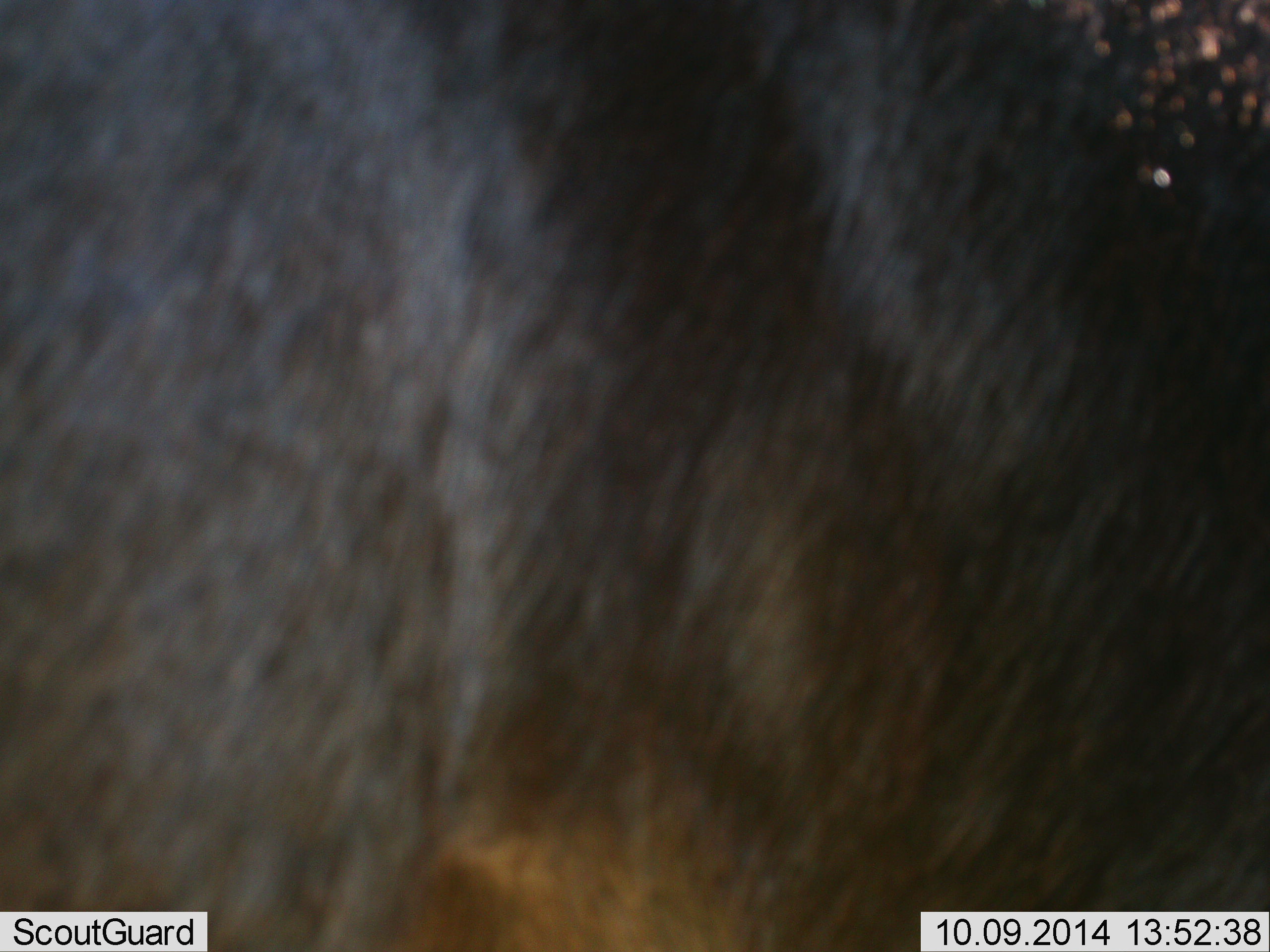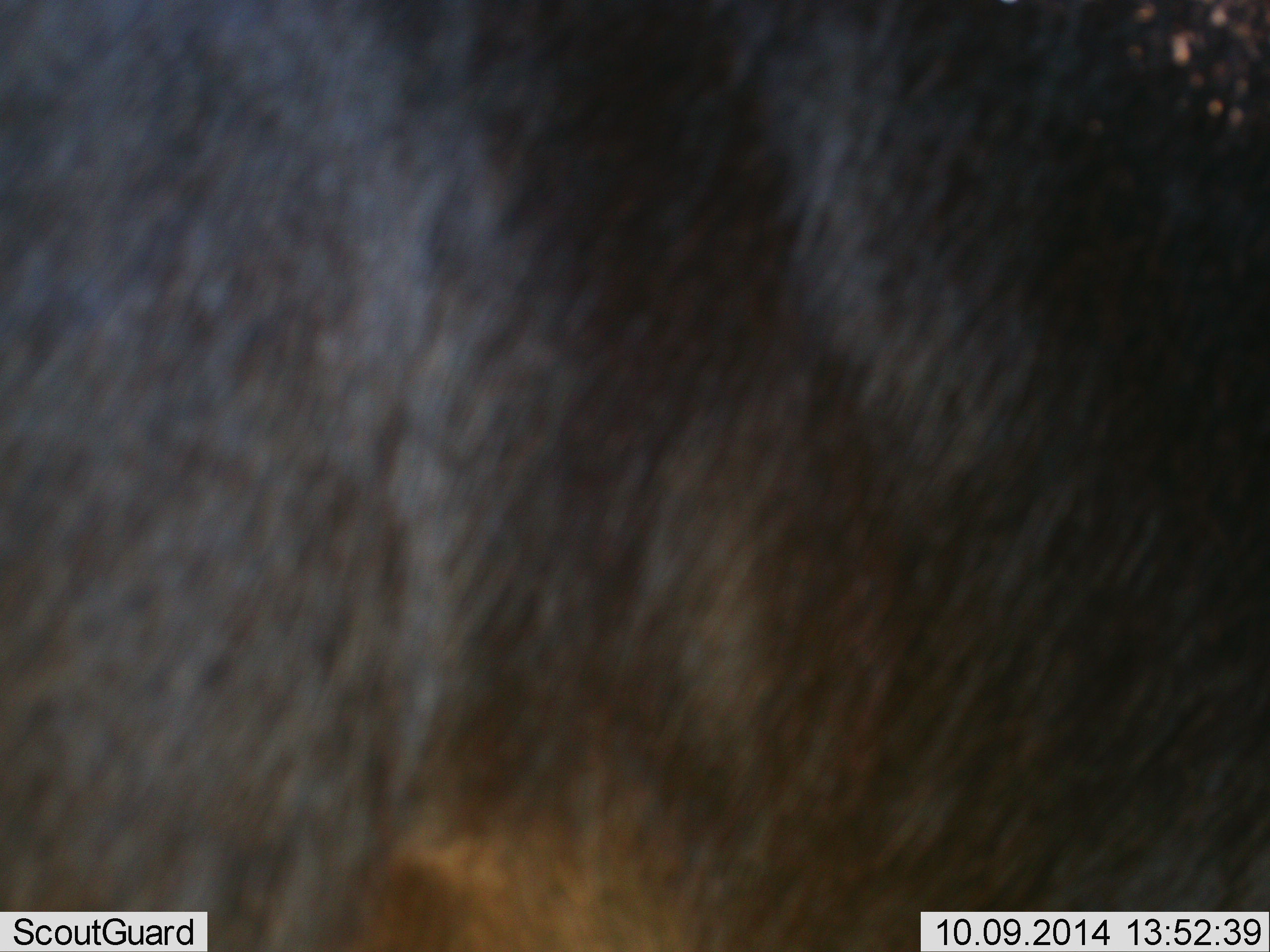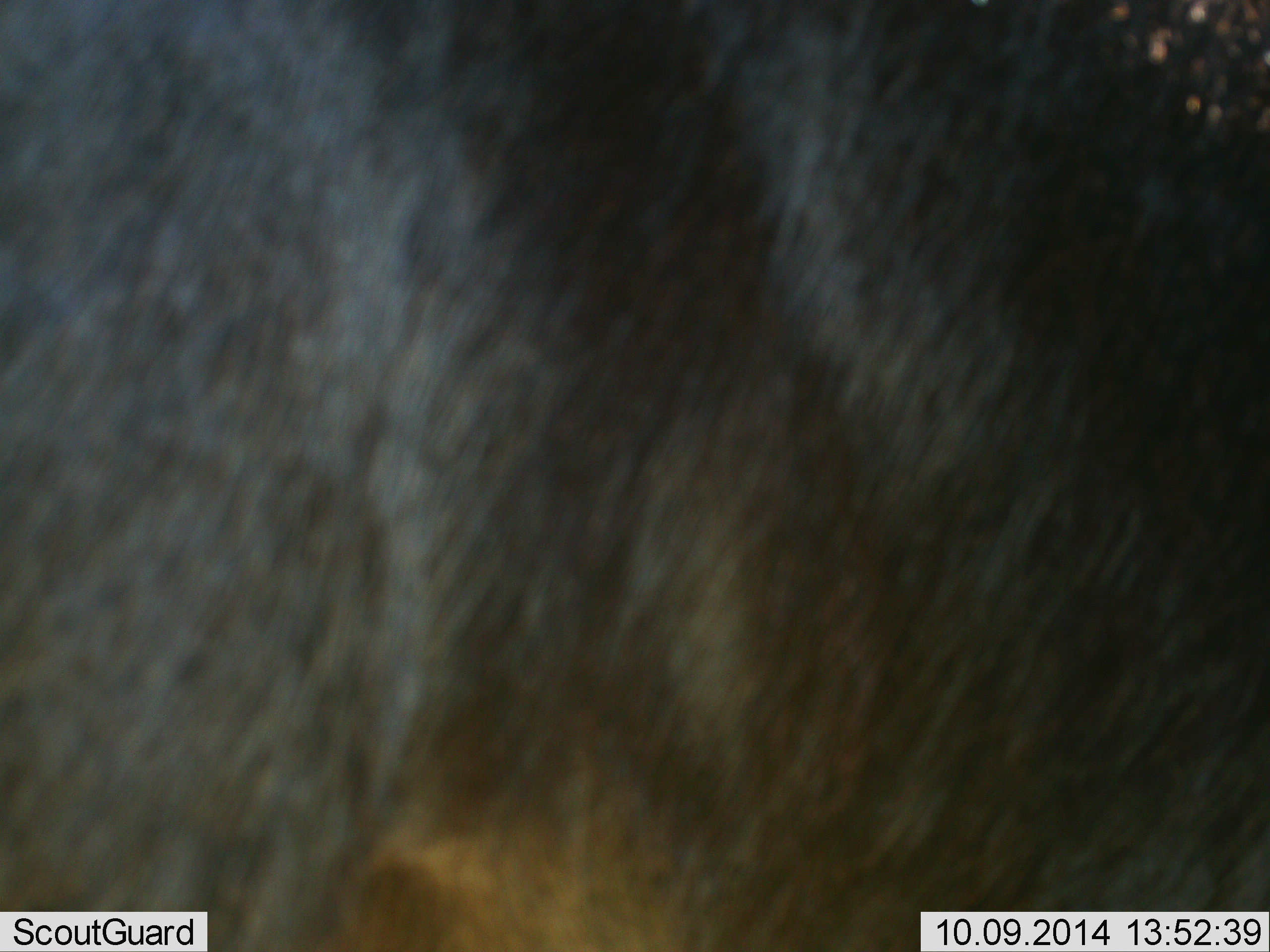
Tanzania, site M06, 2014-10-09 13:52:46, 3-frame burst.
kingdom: Animalia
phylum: Chordata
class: Mammalia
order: Artiodactyla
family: Bovidae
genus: Connochaetes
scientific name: Connochaetes taurinus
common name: blue wildebeest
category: wildebeest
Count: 1.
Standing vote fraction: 90%.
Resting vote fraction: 0%.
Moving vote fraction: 10%.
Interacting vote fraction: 0%.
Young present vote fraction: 0%.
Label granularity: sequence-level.